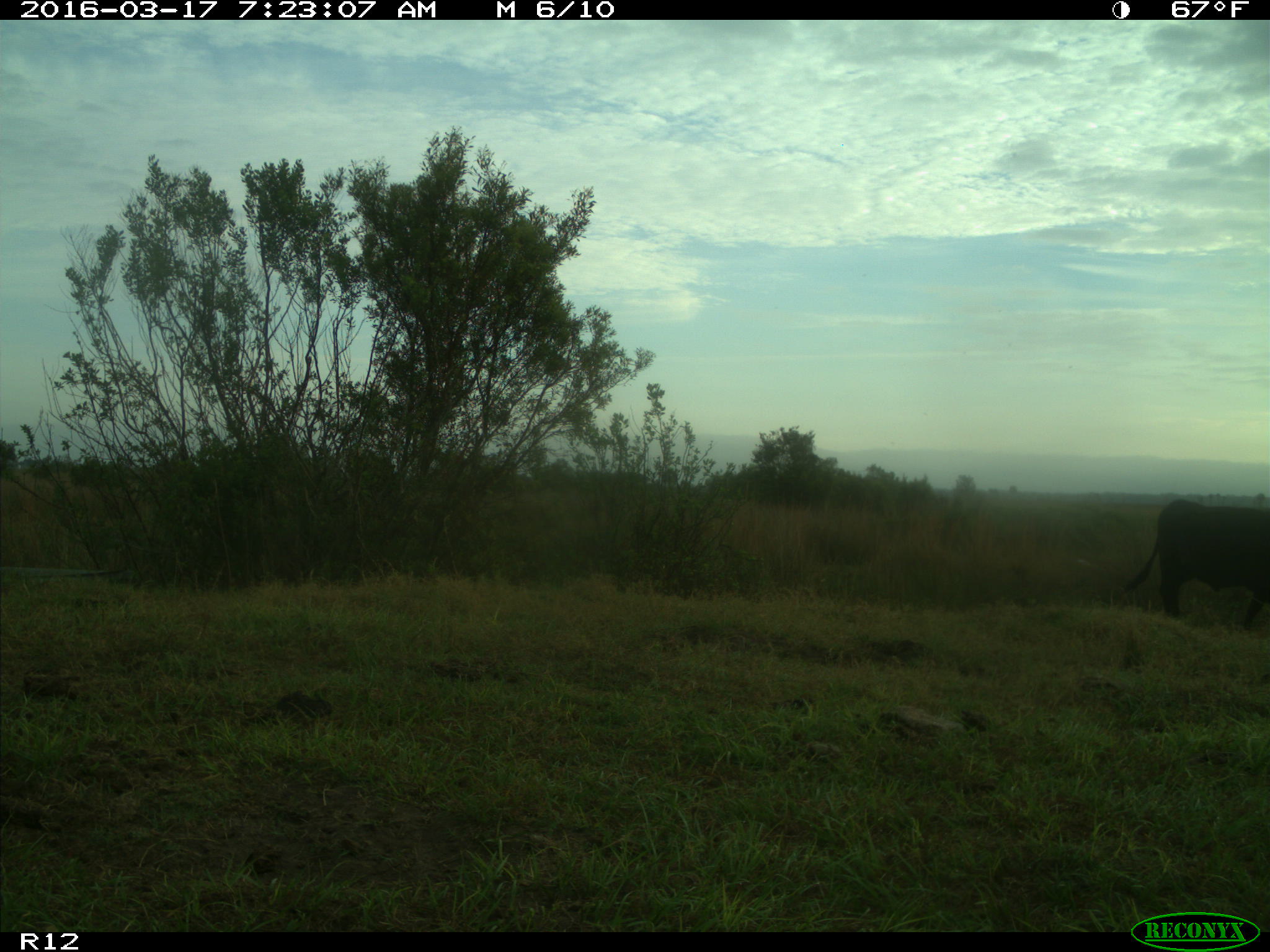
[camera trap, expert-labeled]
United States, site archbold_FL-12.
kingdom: Animalia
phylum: Chordata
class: Mammalia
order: Artiodactyla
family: Bovidae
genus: Bos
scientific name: Bos taurus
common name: domestic cow